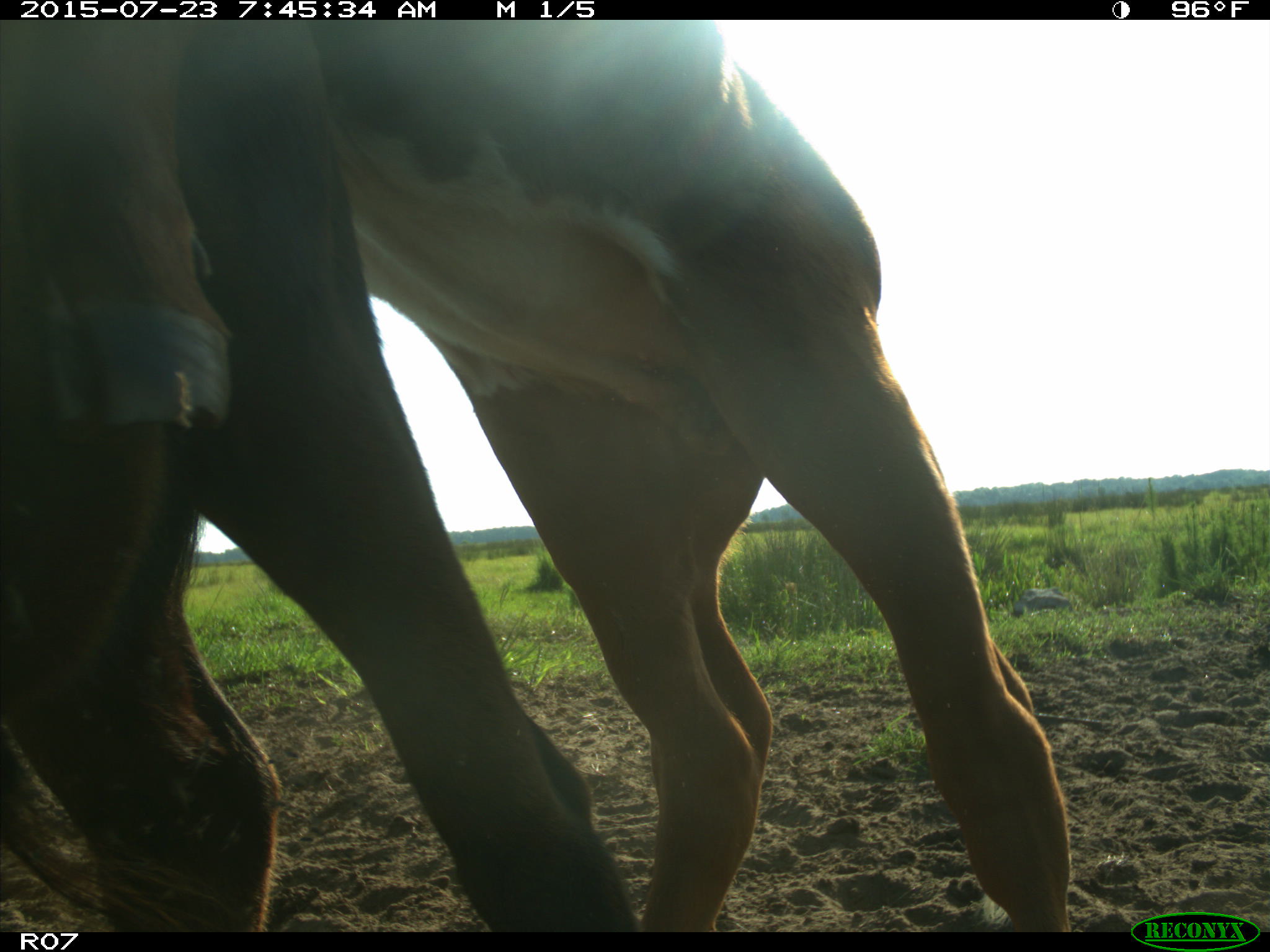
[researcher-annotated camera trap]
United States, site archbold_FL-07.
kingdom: Animalia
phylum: Chordata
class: Mammalia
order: Artiodactyla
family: Bovidae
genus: Bos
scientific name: Bos taurus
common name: domestic cow